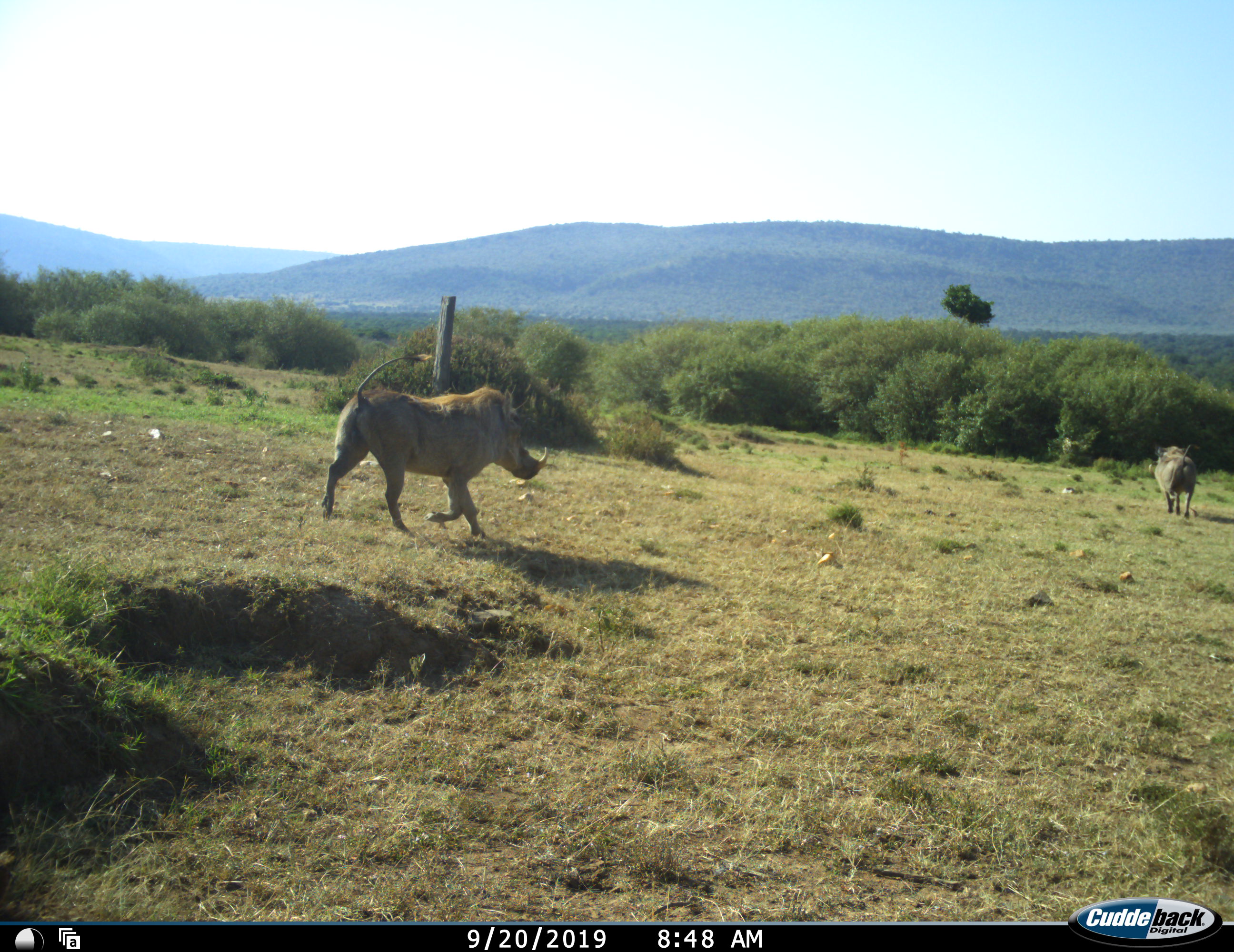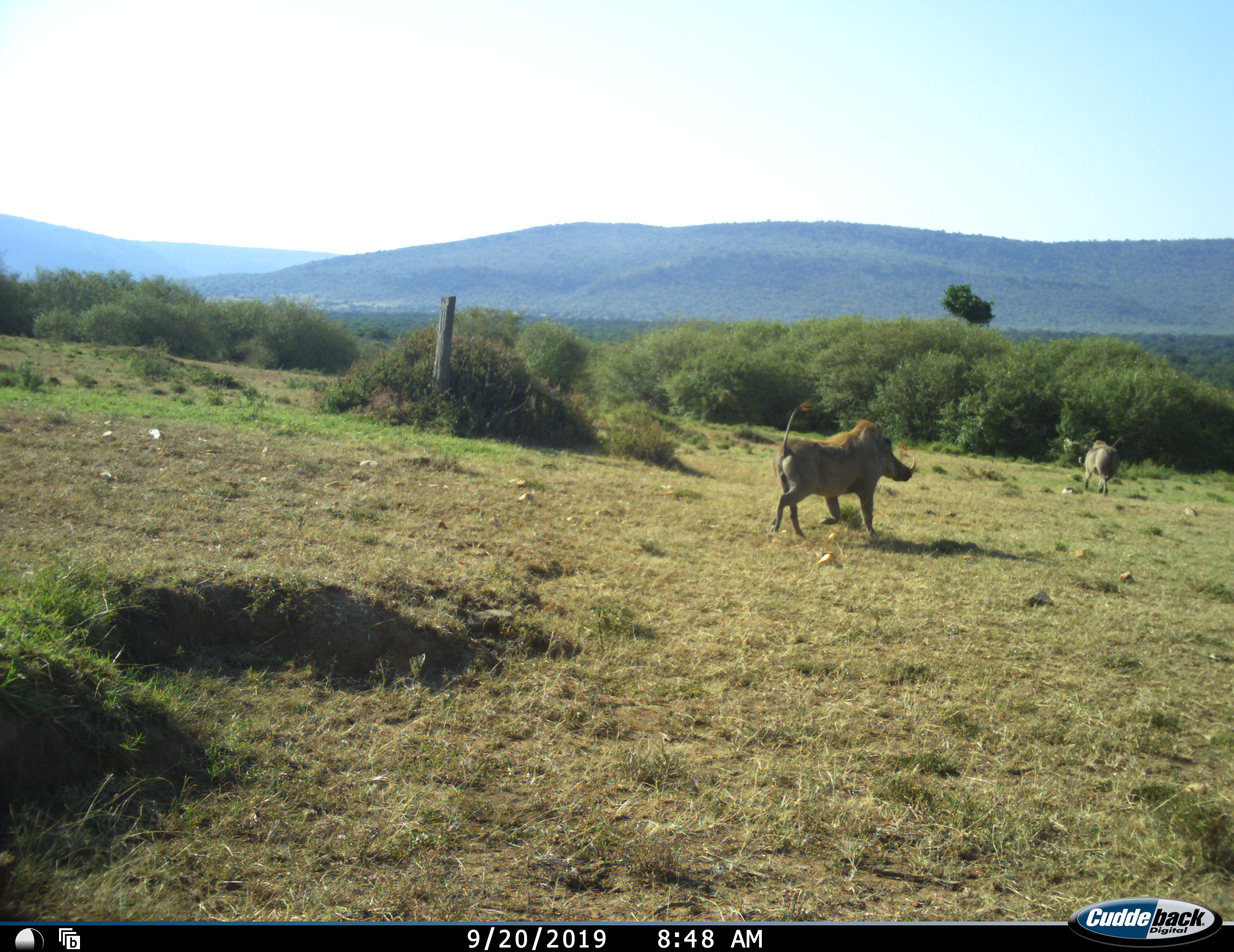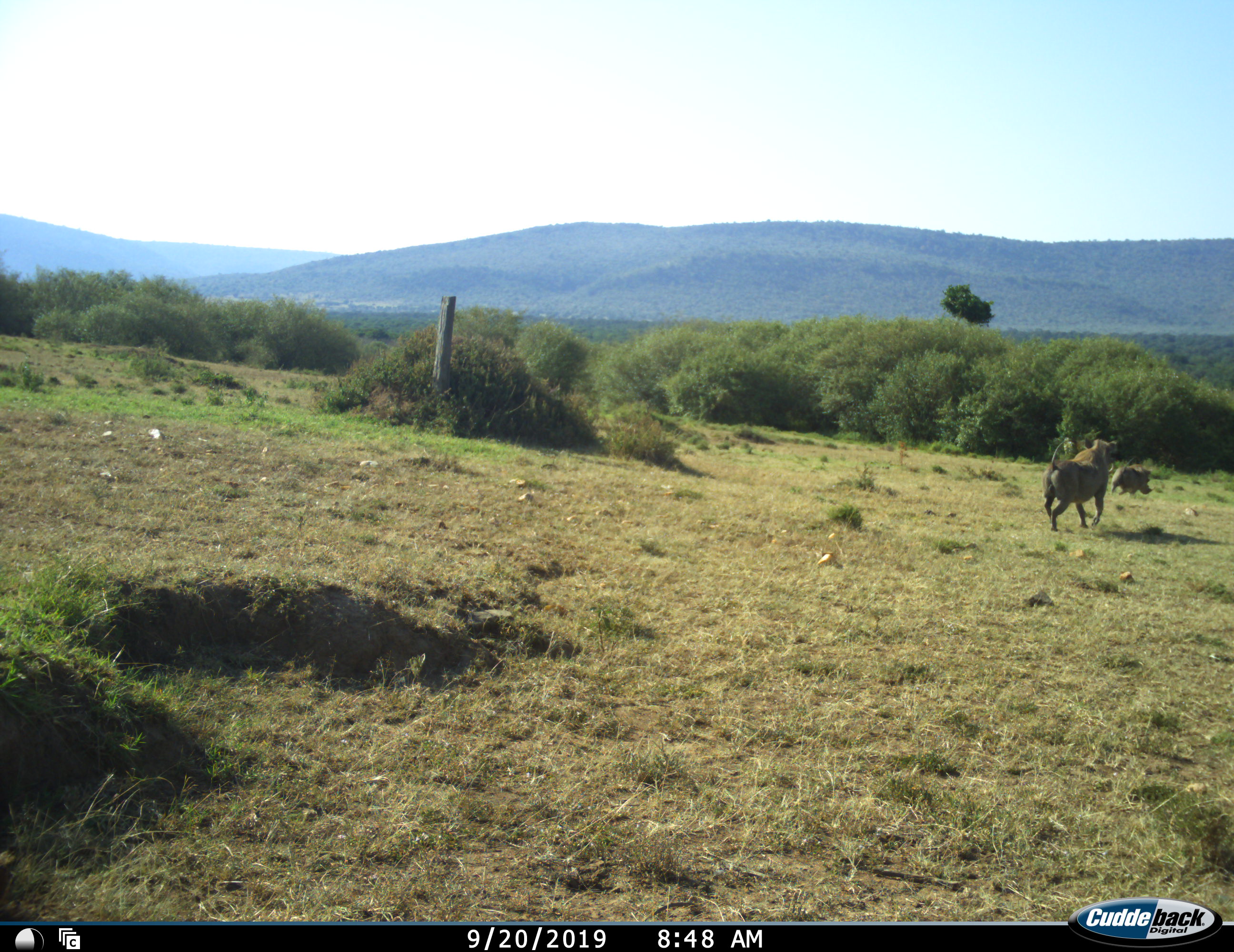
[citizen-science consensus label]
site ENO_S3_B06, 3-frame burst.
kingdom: Animalia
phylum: Chordata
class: Mammalia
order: Artiodactyla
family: Suidae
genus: Phacochoerus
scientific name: Phacochoerus africanus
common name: warthog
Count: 2.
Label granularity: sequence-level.